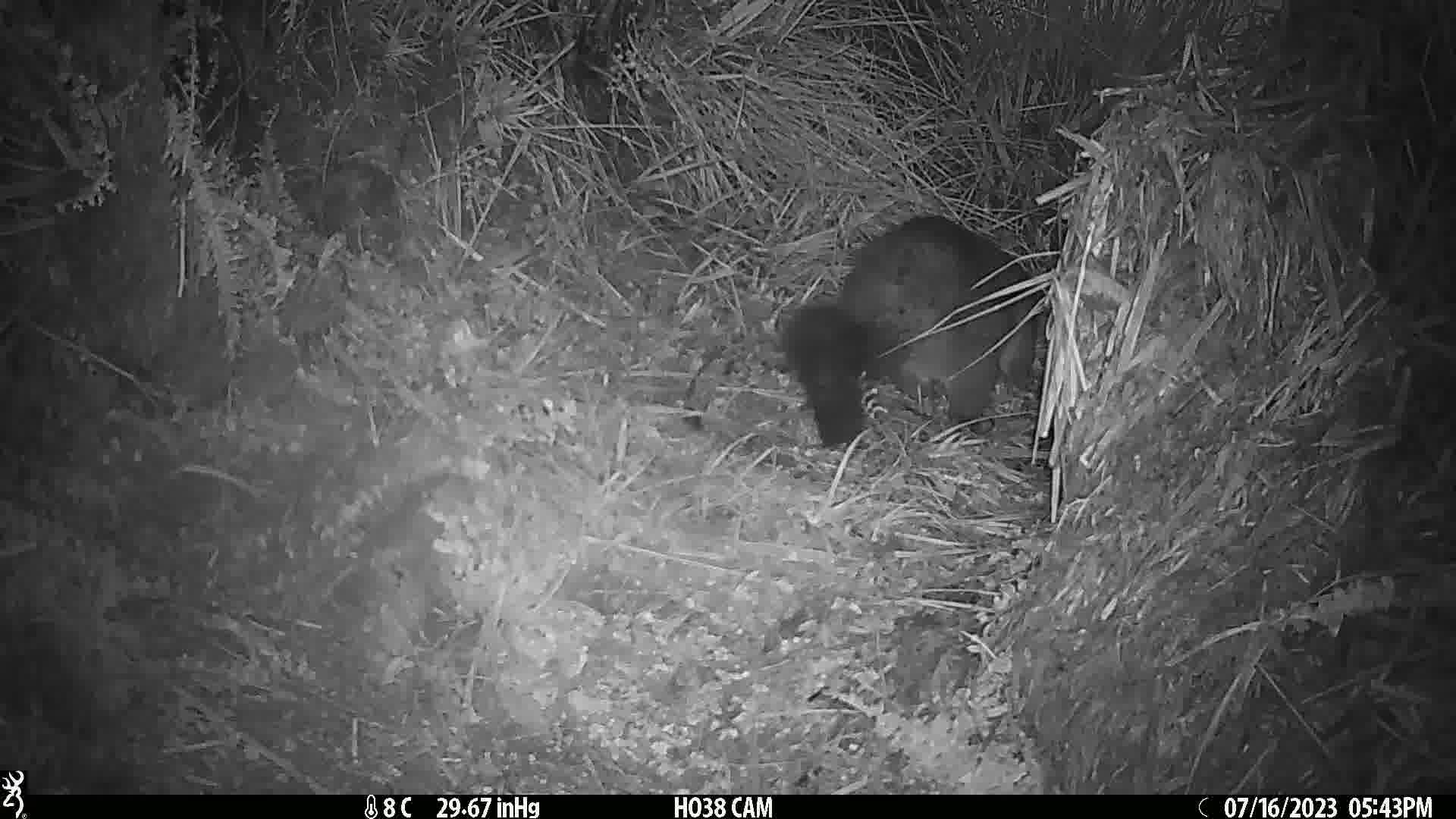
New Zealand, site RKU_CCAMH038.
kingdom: Animalia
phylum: Chordata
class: Mammalia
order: Diprotodontia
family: Phalangeridae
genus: Trichosurus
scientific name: Trichosurus vulpecula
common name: common brushtail possum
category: possum